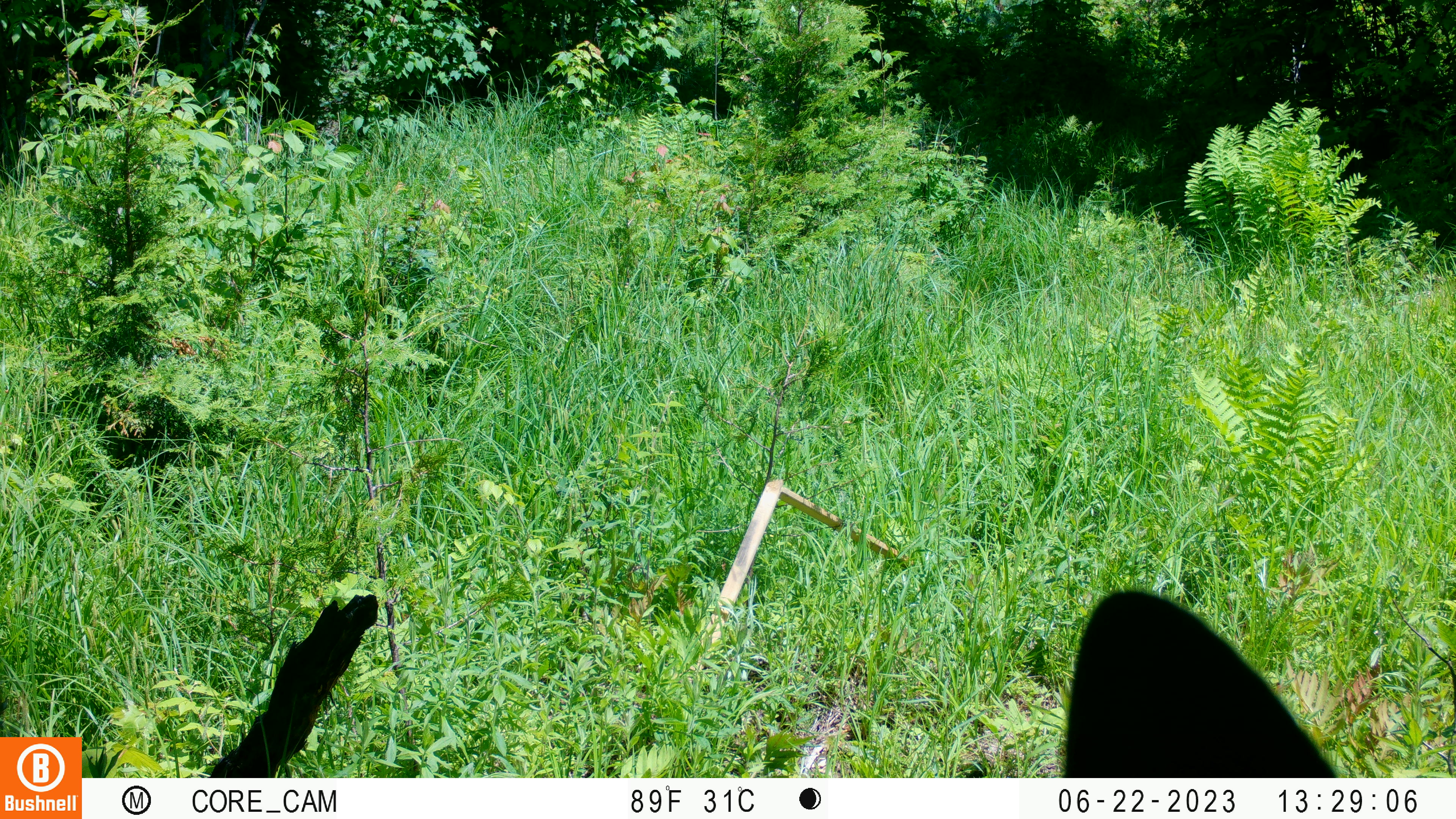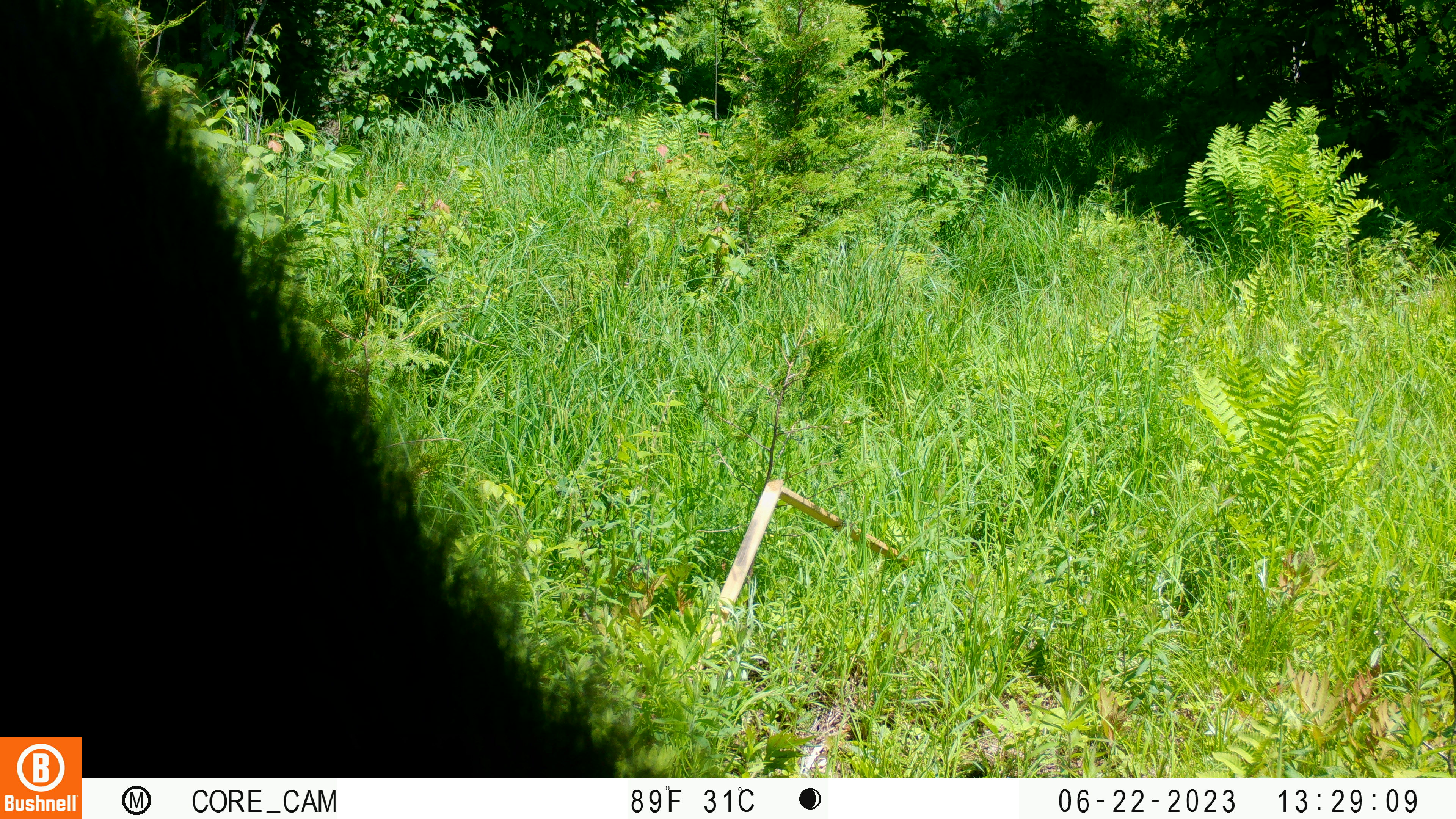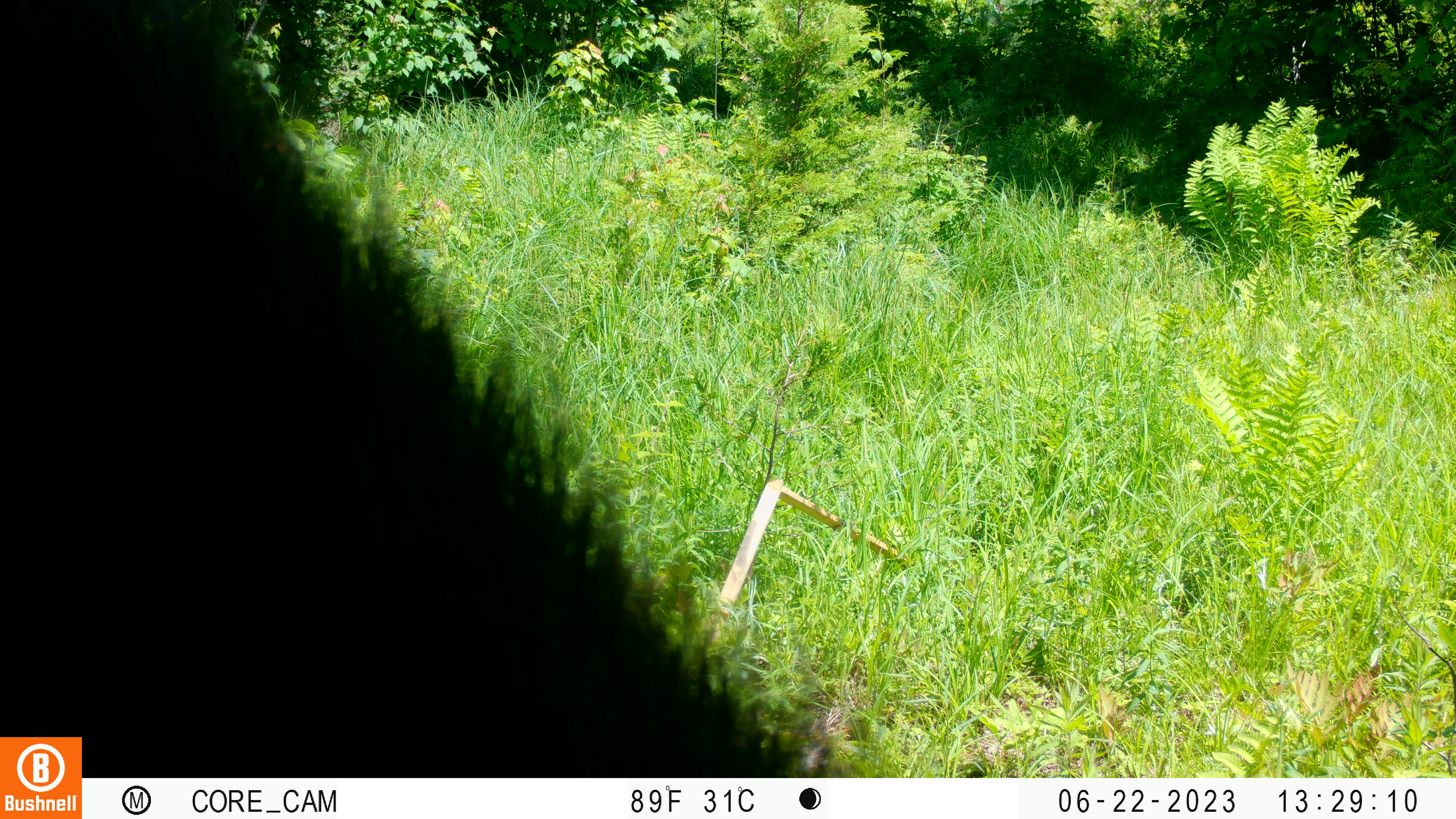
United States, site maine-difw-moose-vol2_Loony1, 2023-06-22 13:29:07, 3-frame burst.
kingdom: Animalia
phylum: Chordata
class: Mammalia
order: Artiodactyla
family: Cervidae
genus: Alces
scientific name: Alces alces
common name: moose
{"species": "moose (Alces alces)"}